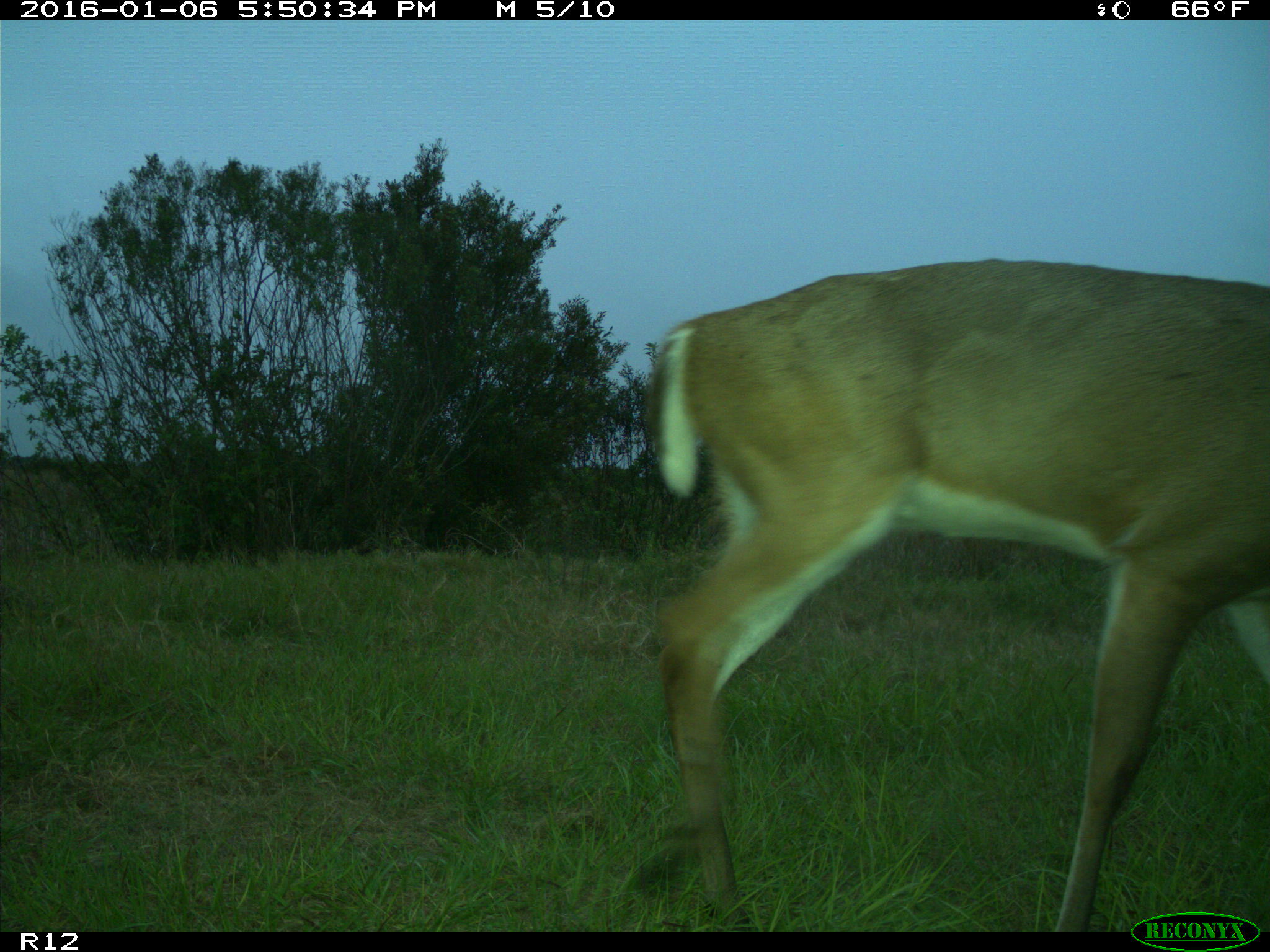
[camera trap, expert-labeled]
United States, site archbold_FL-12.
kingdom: Animalia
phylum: Chordata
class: Mammalia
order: Artiodactyla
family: Cervidae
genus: Odocoileus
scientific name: Odocoileus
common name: deer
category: unidentified deer